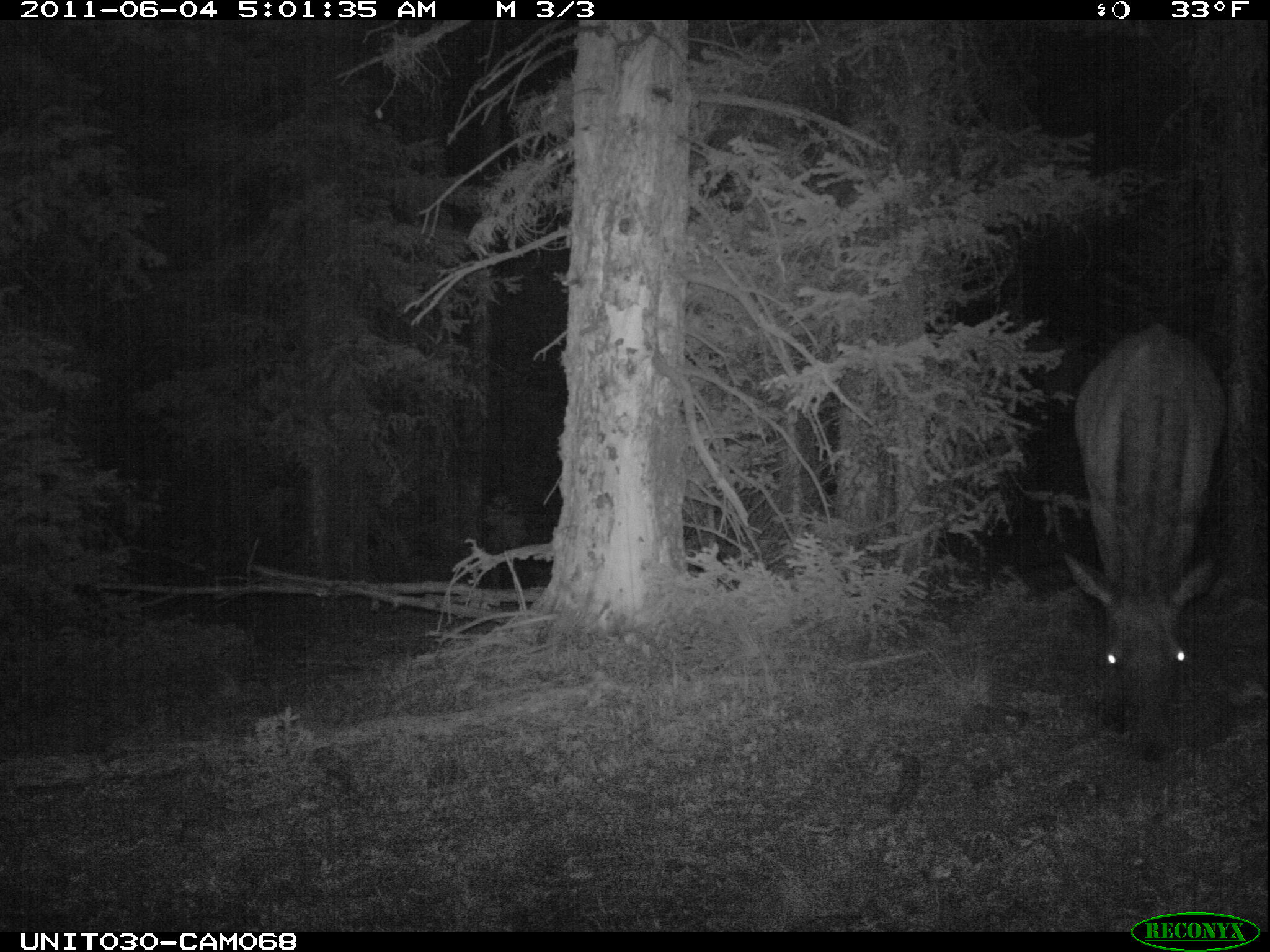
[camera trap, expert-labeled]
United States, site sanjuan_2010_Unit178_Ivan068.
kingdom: Animalia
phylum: Chordata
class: Mammalia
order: Artiodactyla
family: Cervidae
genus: Cervus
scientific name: Cervus elaphus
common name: red deer